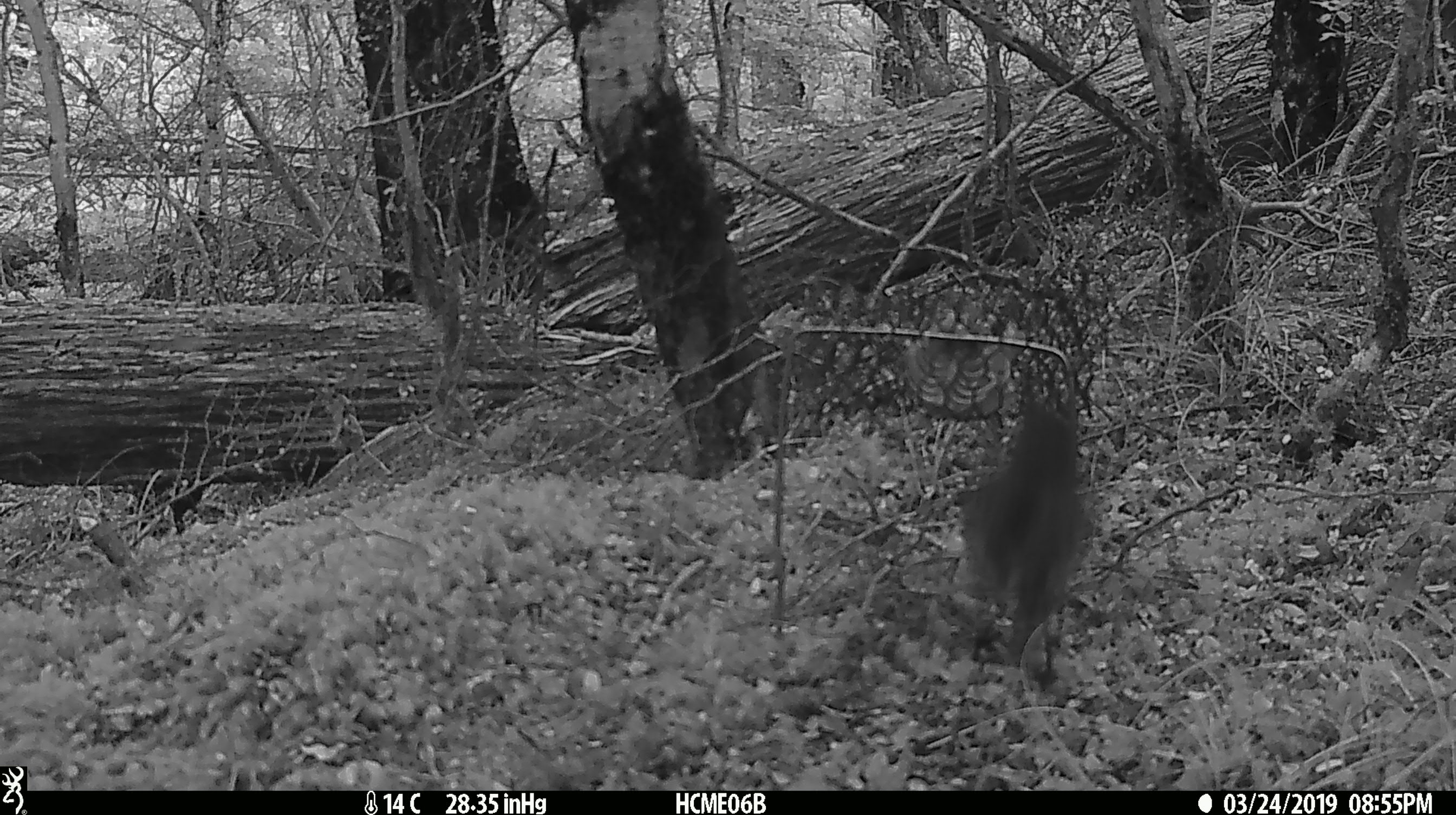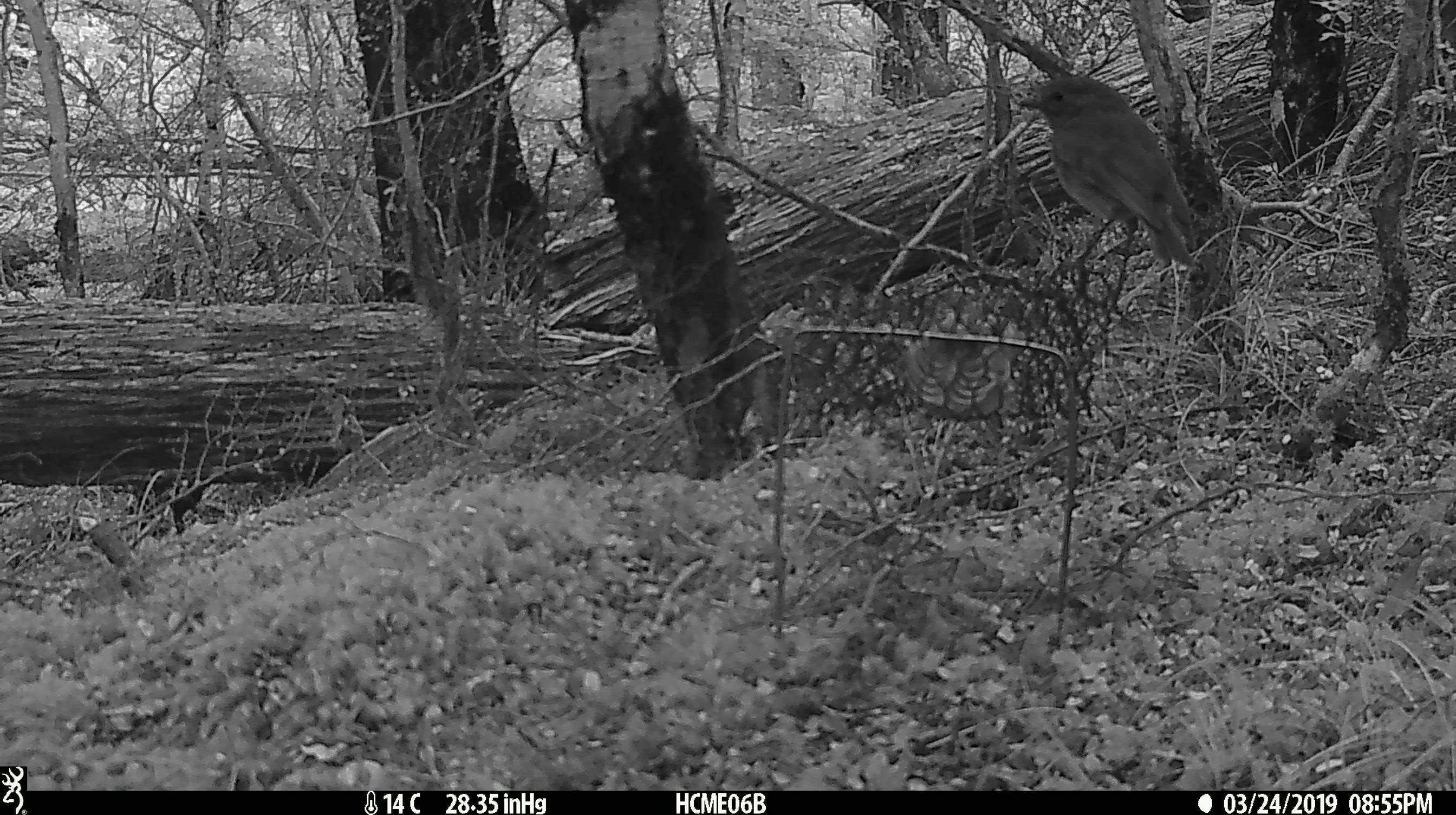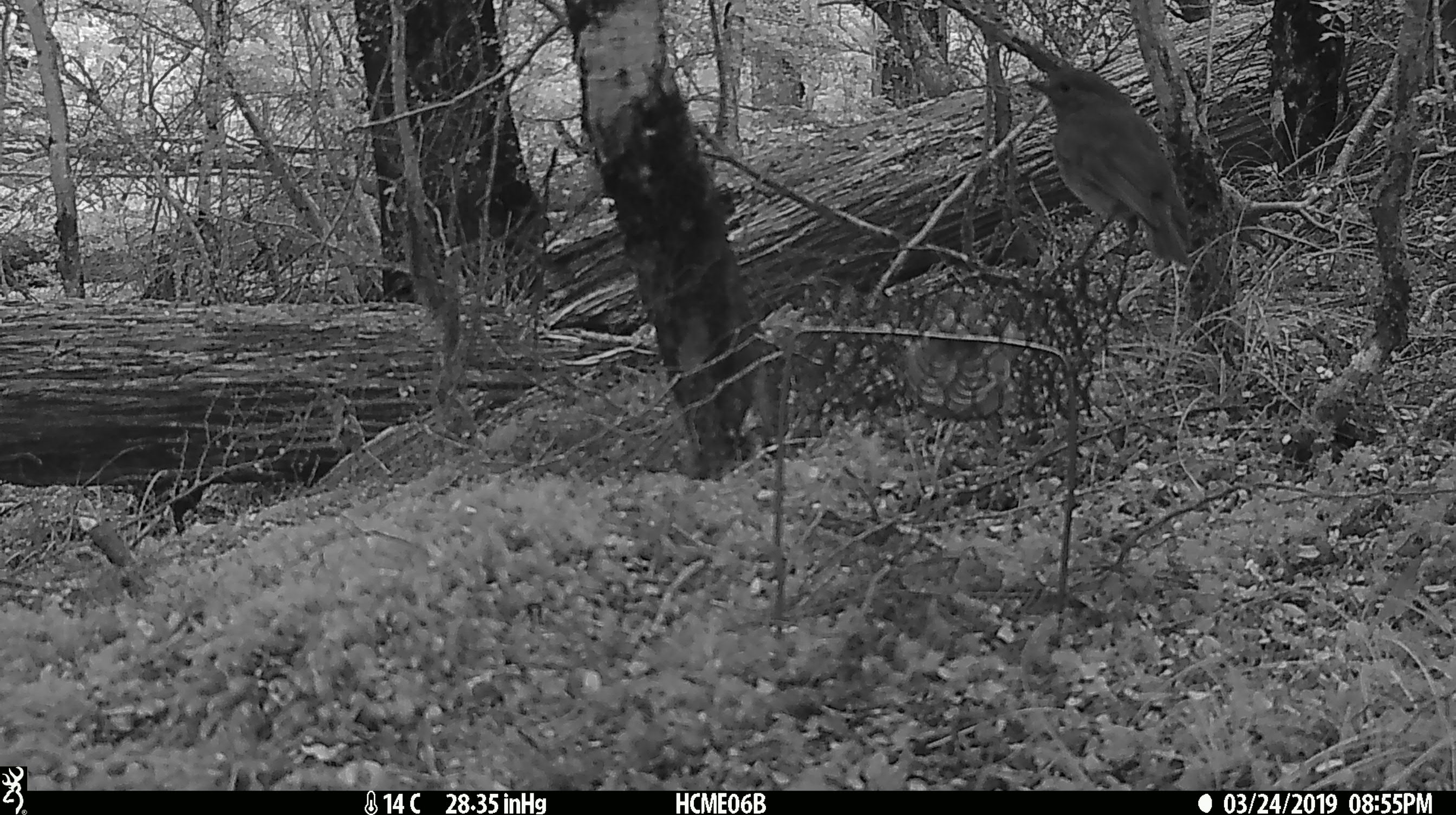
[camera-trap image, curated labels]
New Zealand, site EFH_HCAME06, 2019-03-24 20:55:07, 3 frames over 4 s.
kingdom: Animalia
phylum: Chordata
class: Aves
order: Passeriformes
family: Petroicidae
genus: Petroica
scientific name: Petroica australis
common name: new zealand robin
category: robin